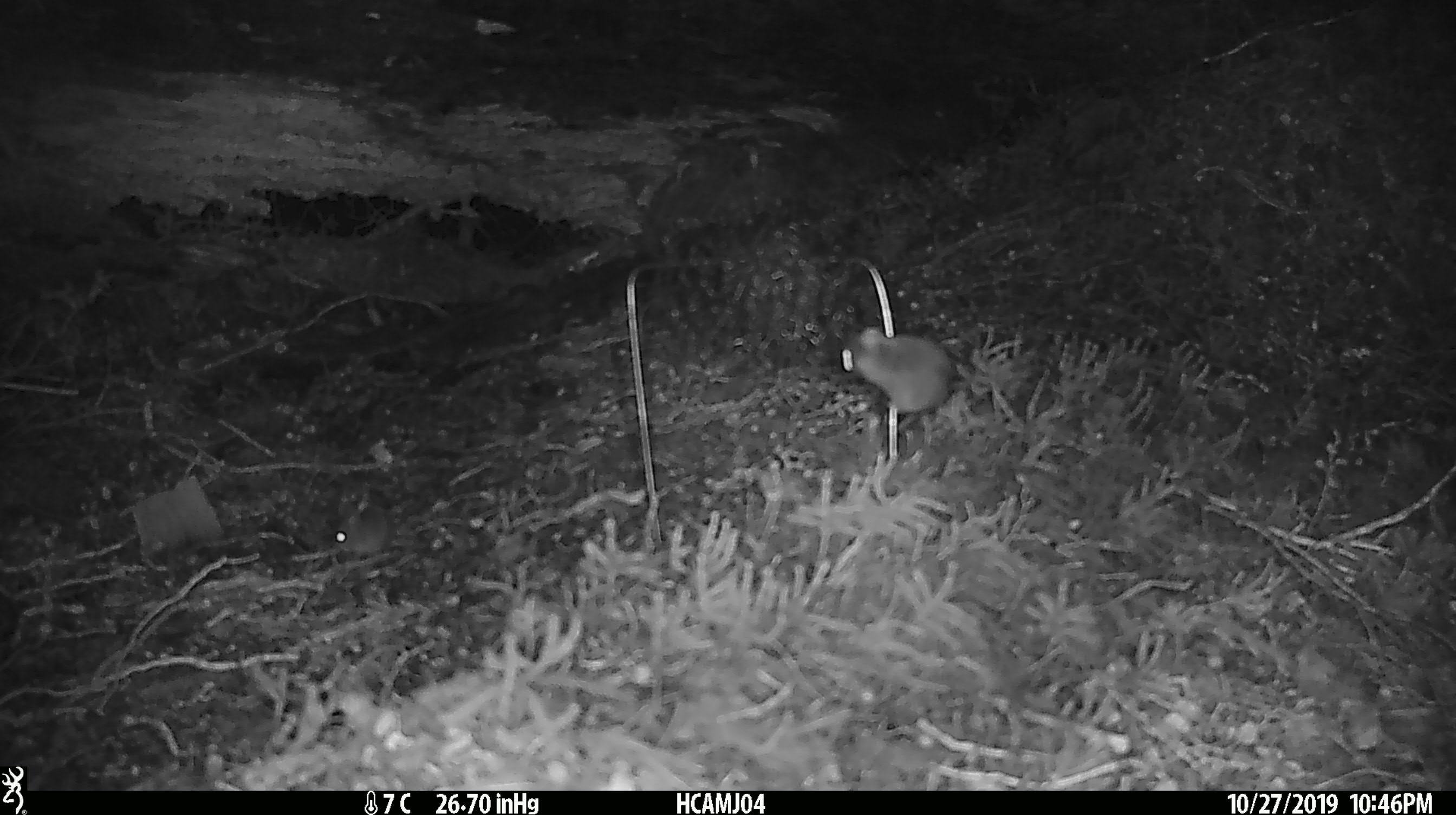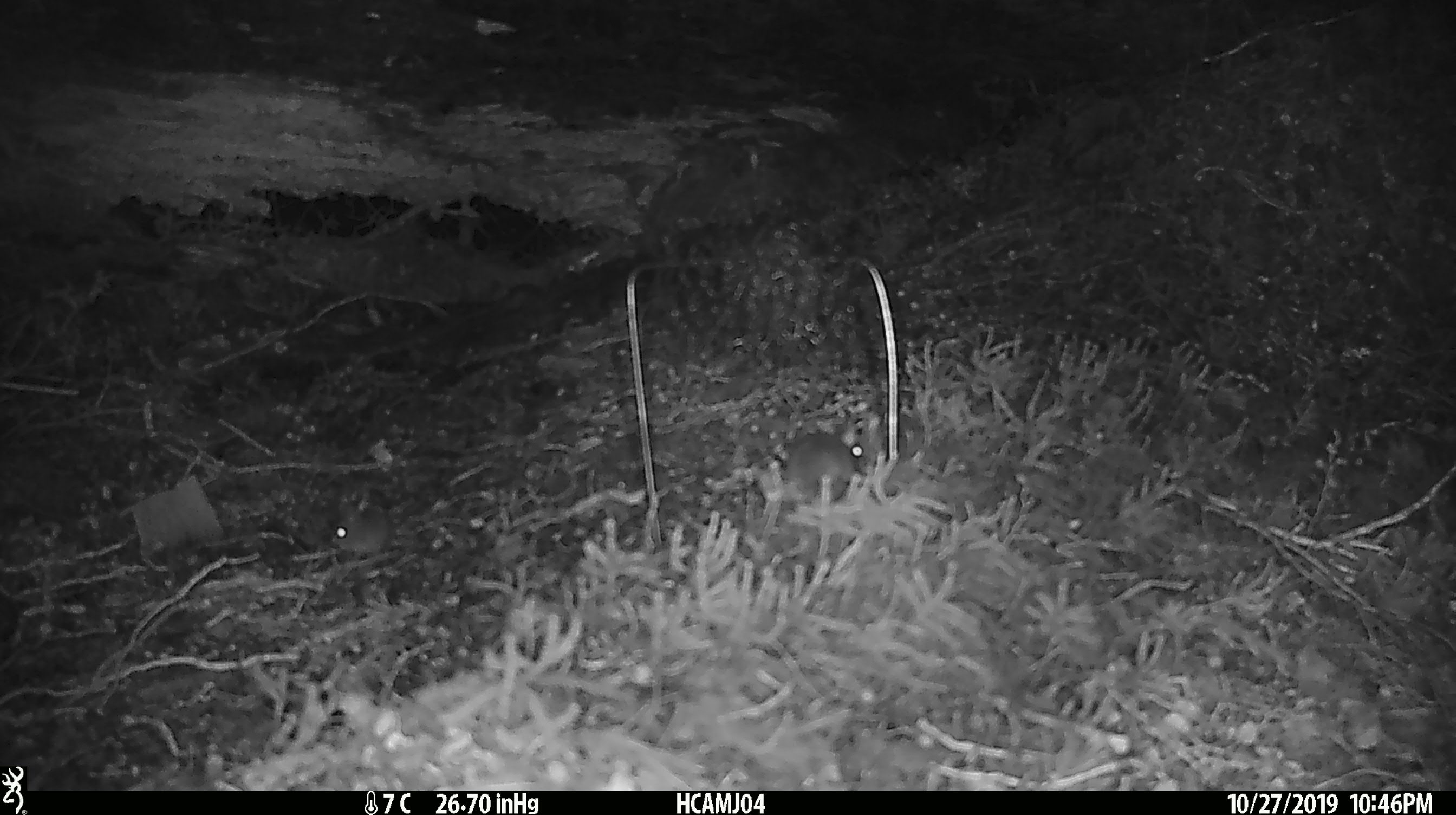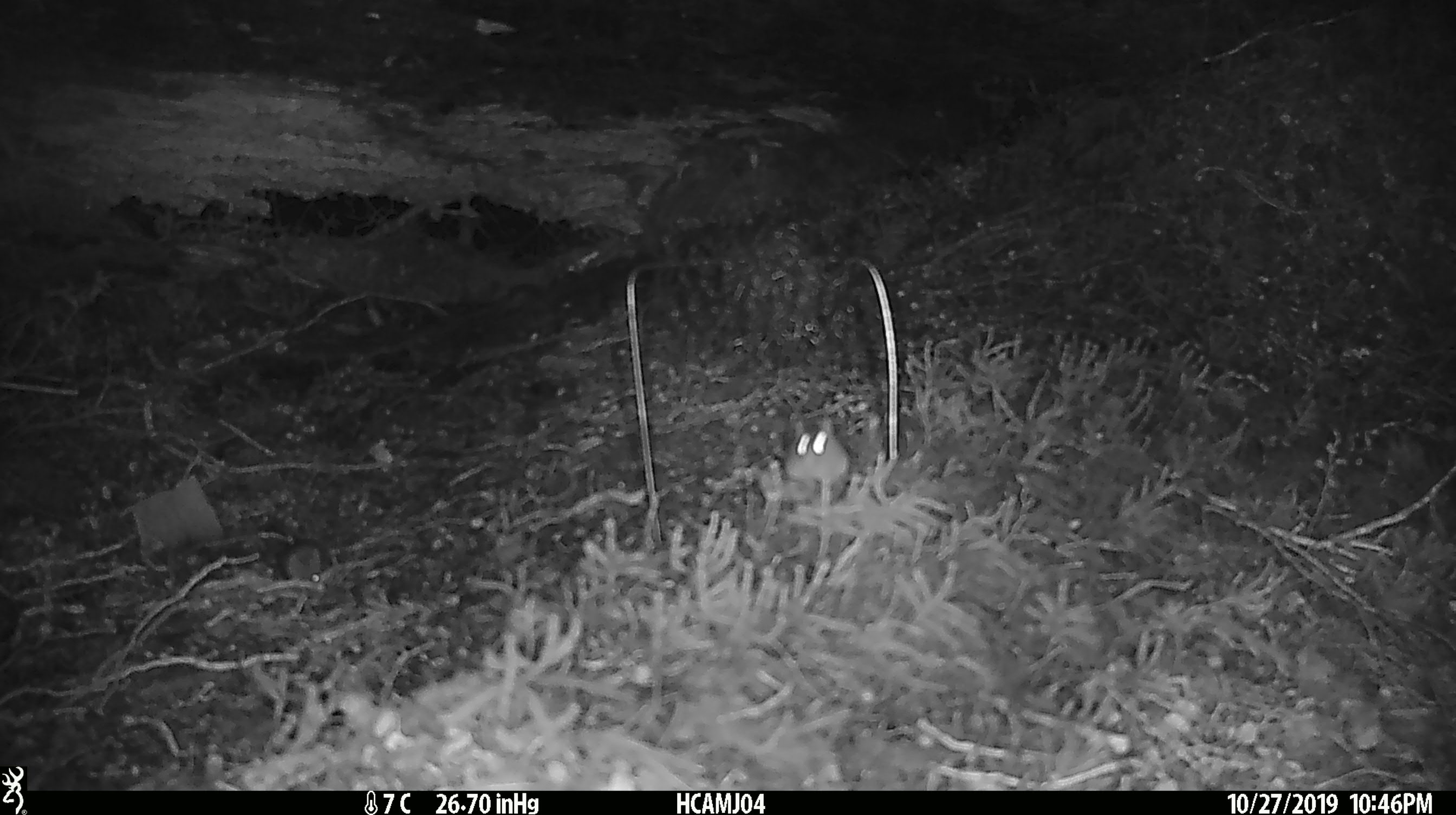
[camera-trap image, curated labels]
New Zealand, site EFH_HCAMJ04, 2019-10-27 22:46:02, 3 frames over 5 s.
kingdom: Animalia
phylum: Chordata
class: Mammalia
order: Rodentia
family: Muridae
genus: Mus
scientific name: Mus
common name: mouse